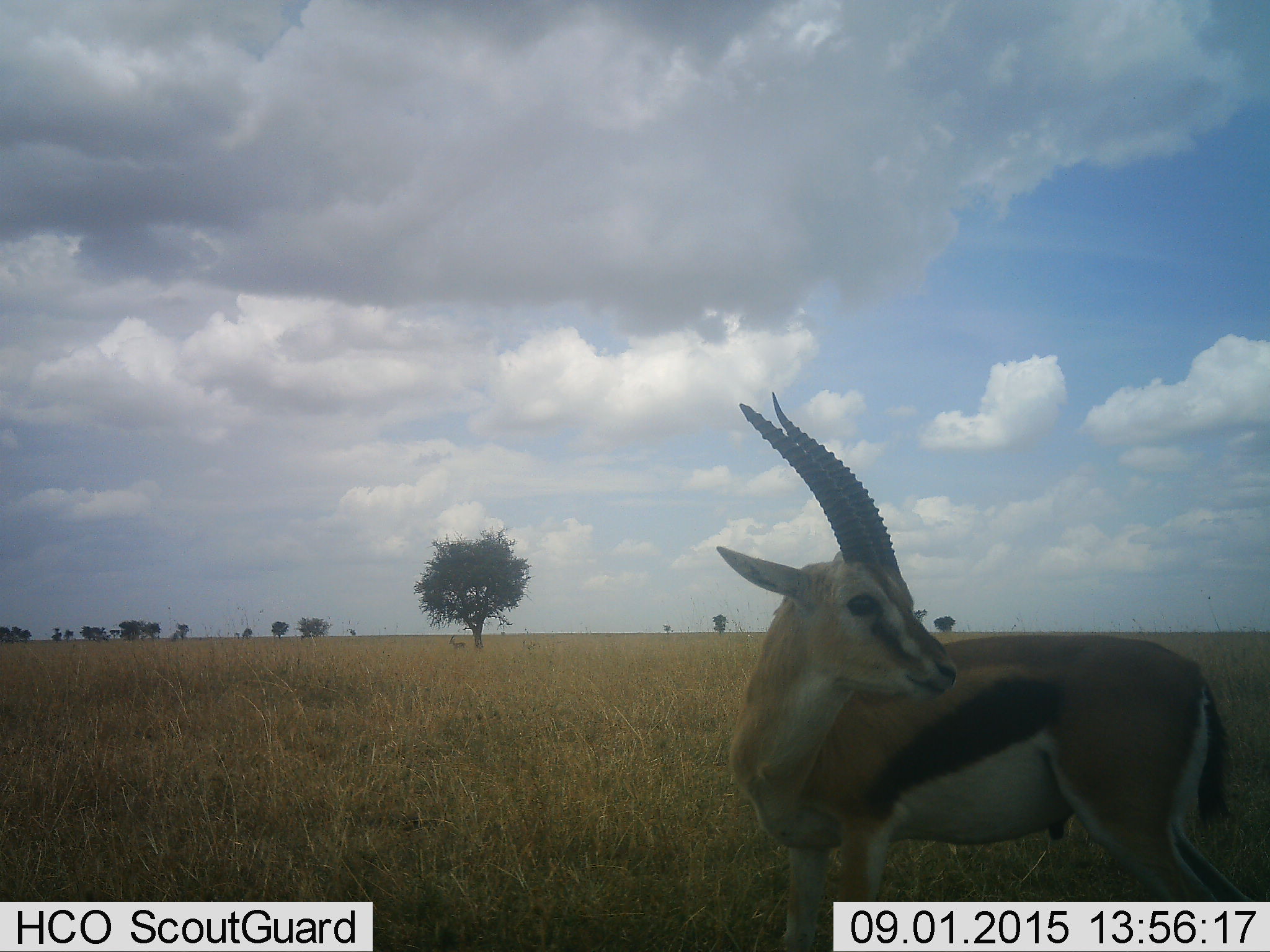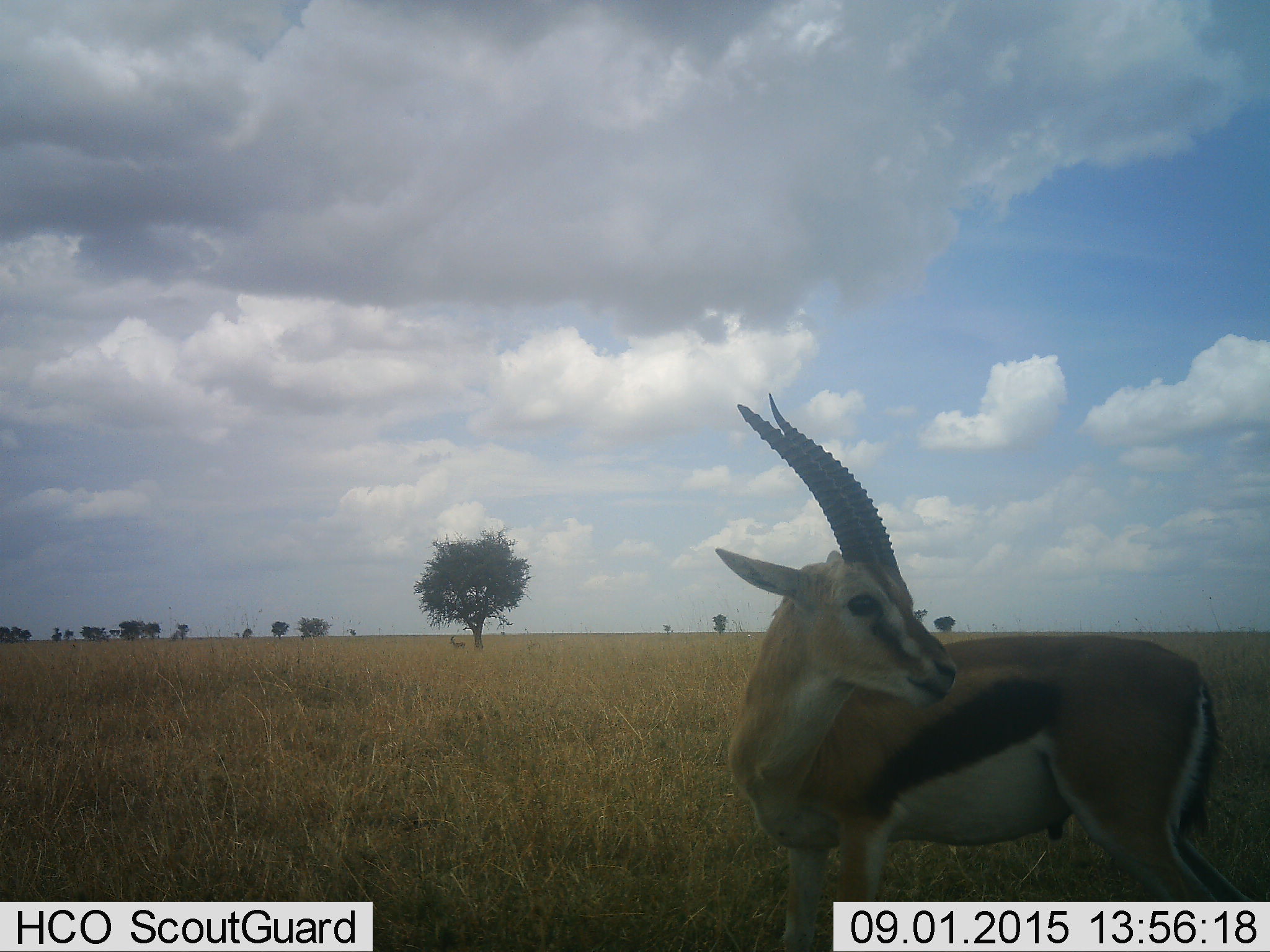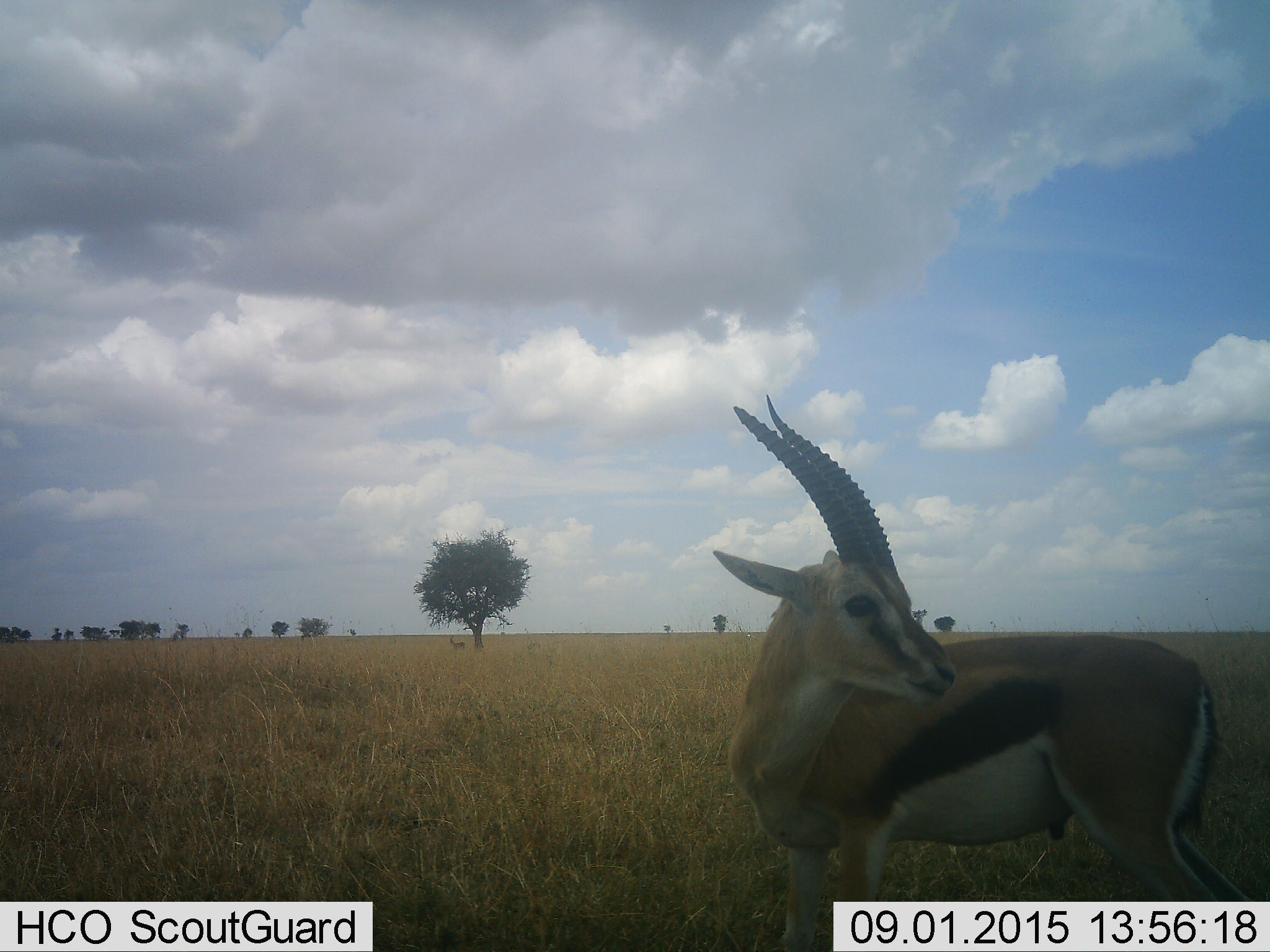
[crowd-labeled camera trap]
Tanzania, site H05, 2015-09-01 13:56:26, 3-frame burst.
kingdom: Animalia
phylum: Chordata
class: Mammalia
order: Artiodactyla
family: Bovidae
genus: Eudorcas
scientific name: Eudorcas thomsonii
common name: thomson's gazelle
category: gazellethomsons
Gazellethomsons (thomson's gazelle) (Eudorcas thomsonii), count 1. Behavior (volunteer vote fractions): standing 88%, resting 0%, moving 0%, interacting 12%. Young present (vote fraction): 12%. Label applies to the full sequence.